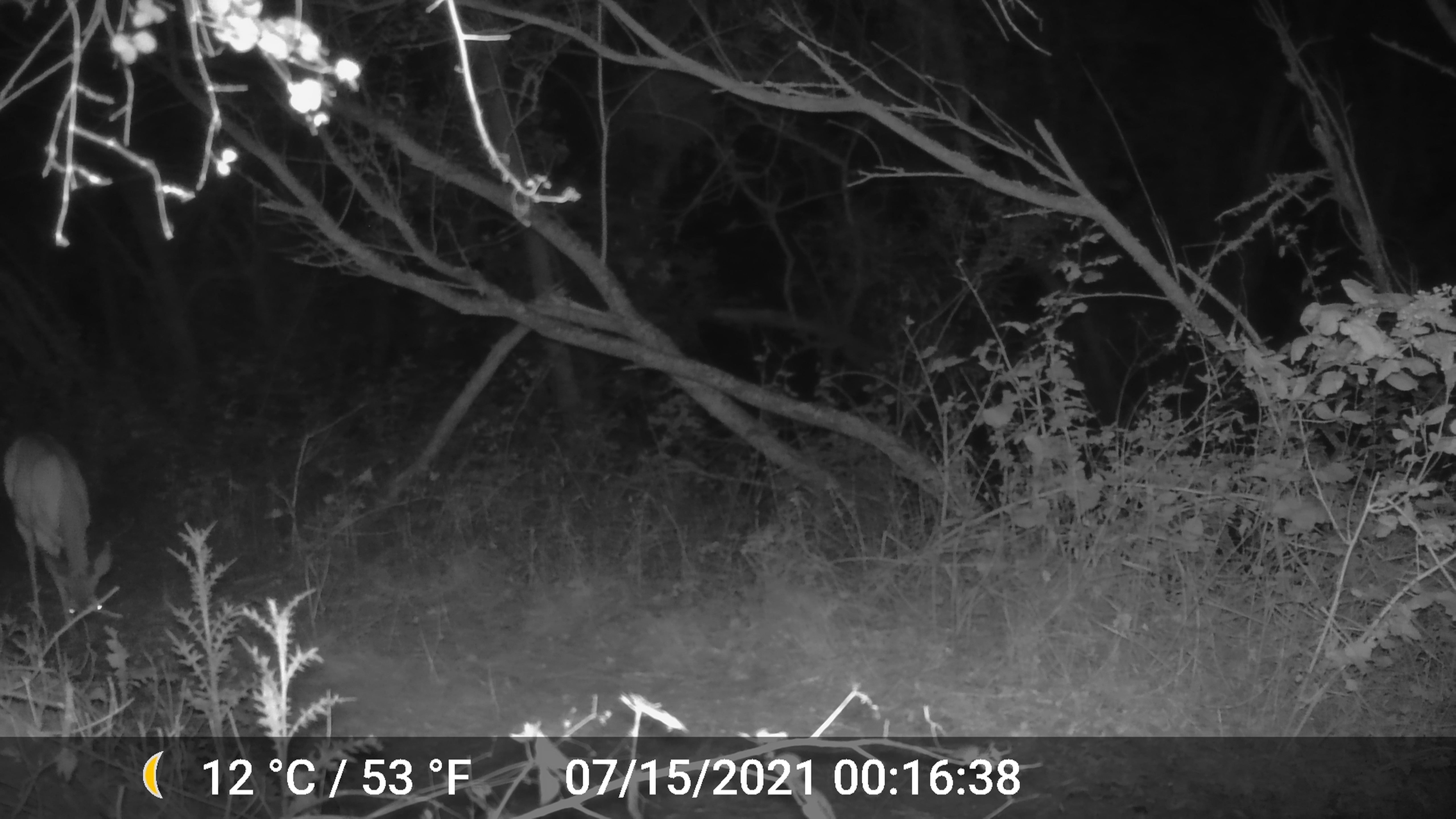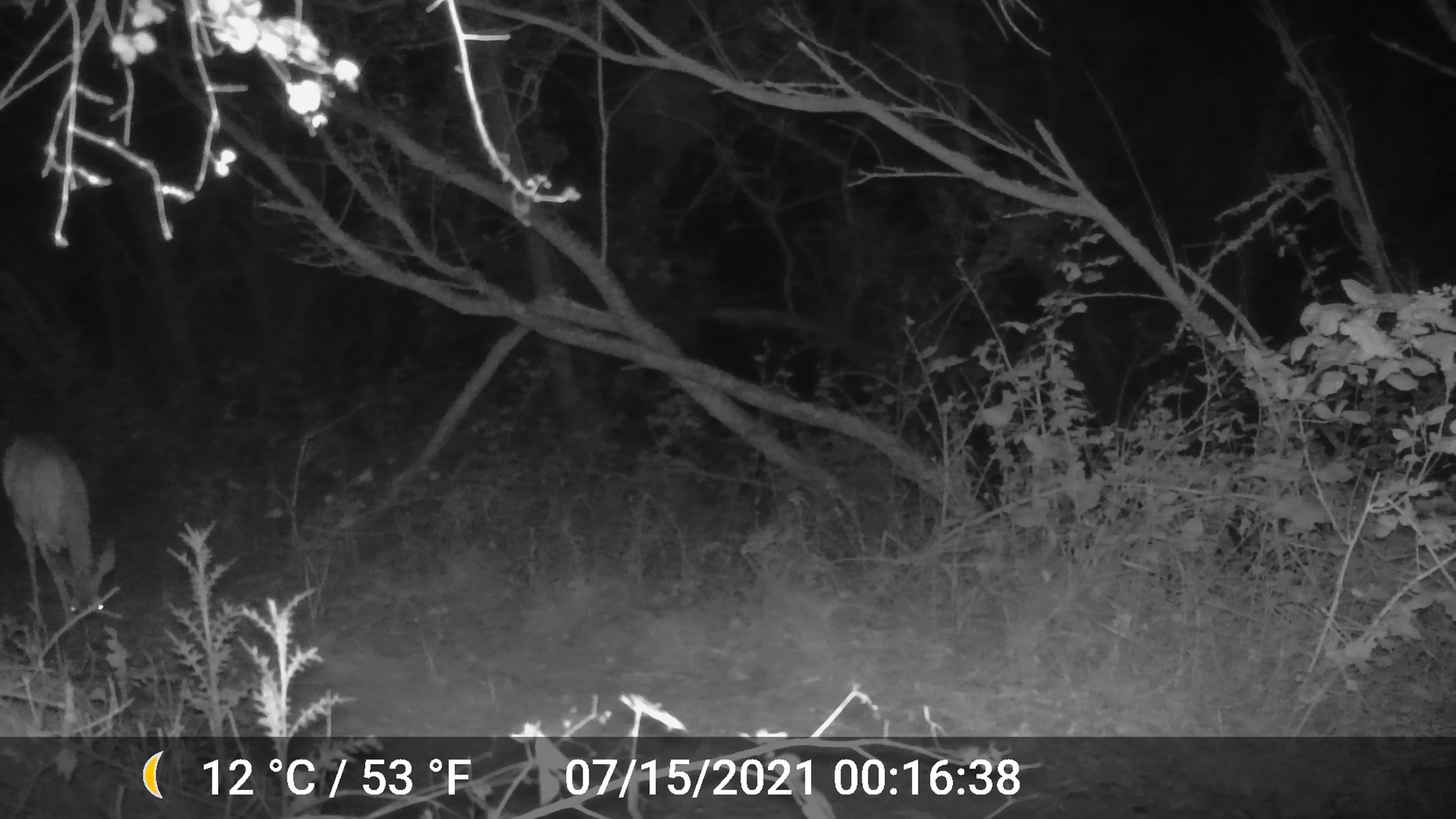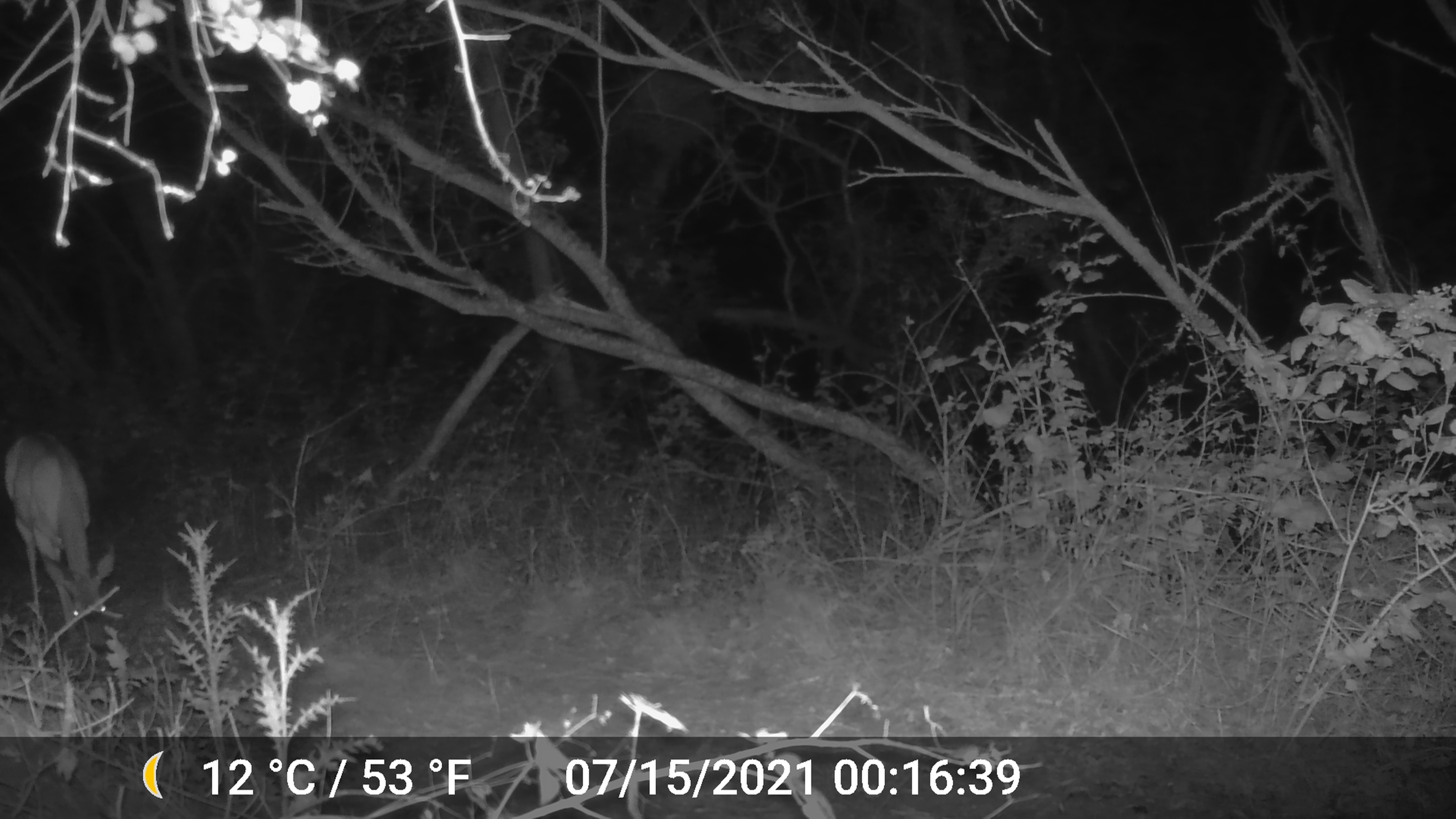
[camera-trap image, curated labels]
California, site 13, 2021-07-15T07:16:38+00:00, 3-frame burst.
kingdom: Animalia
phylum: Chordata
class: Mammalia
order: Artiodactyla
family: Cervidae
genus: Odocoileus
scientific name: Odocoileus hemionus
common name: mule deer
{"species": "mule deer (Odocoileus hemionus)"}